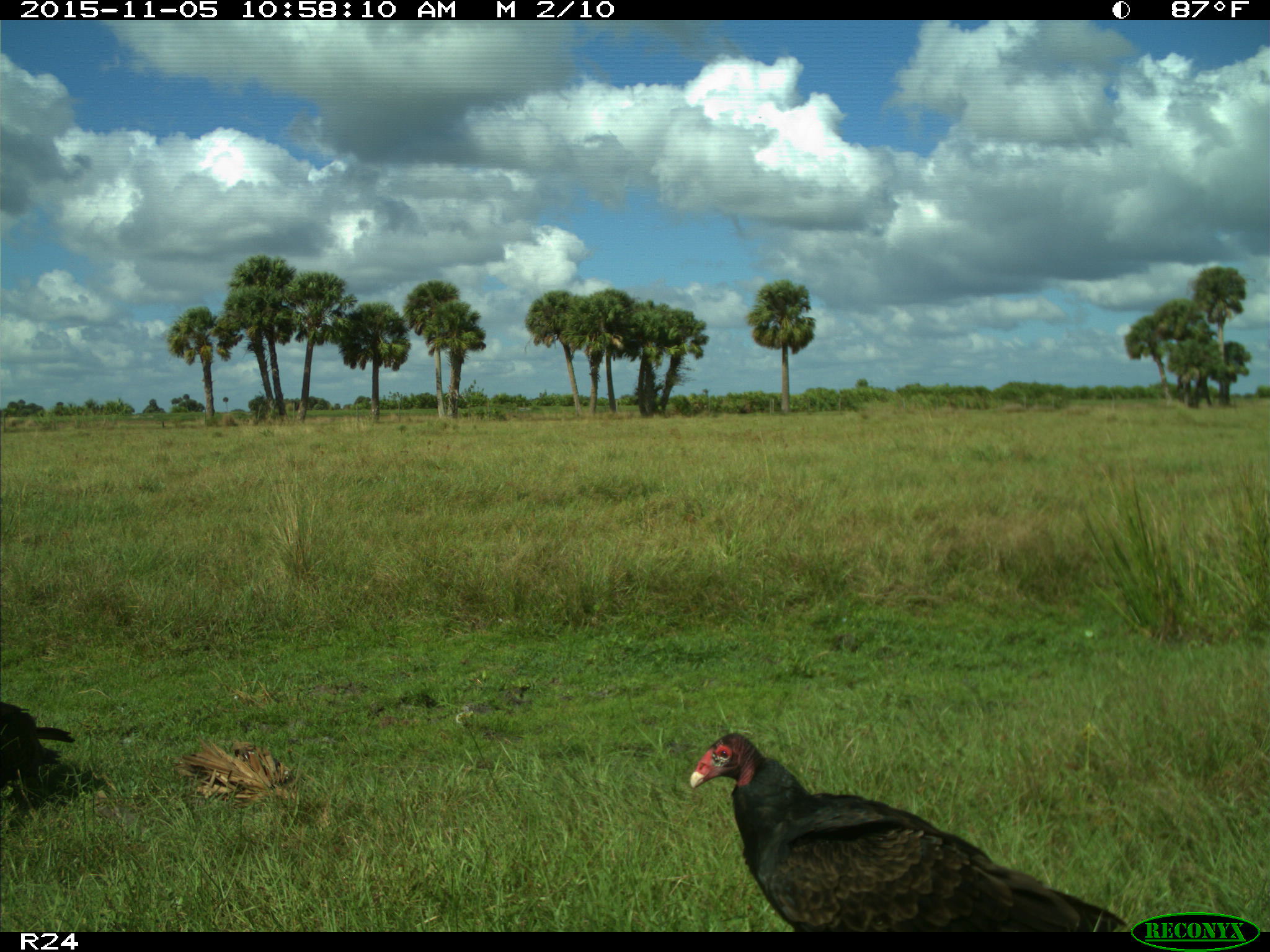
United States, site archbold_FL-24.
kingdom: Animalia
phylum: Chordata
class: Aves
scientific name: Aves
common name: birds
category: unidentified bird